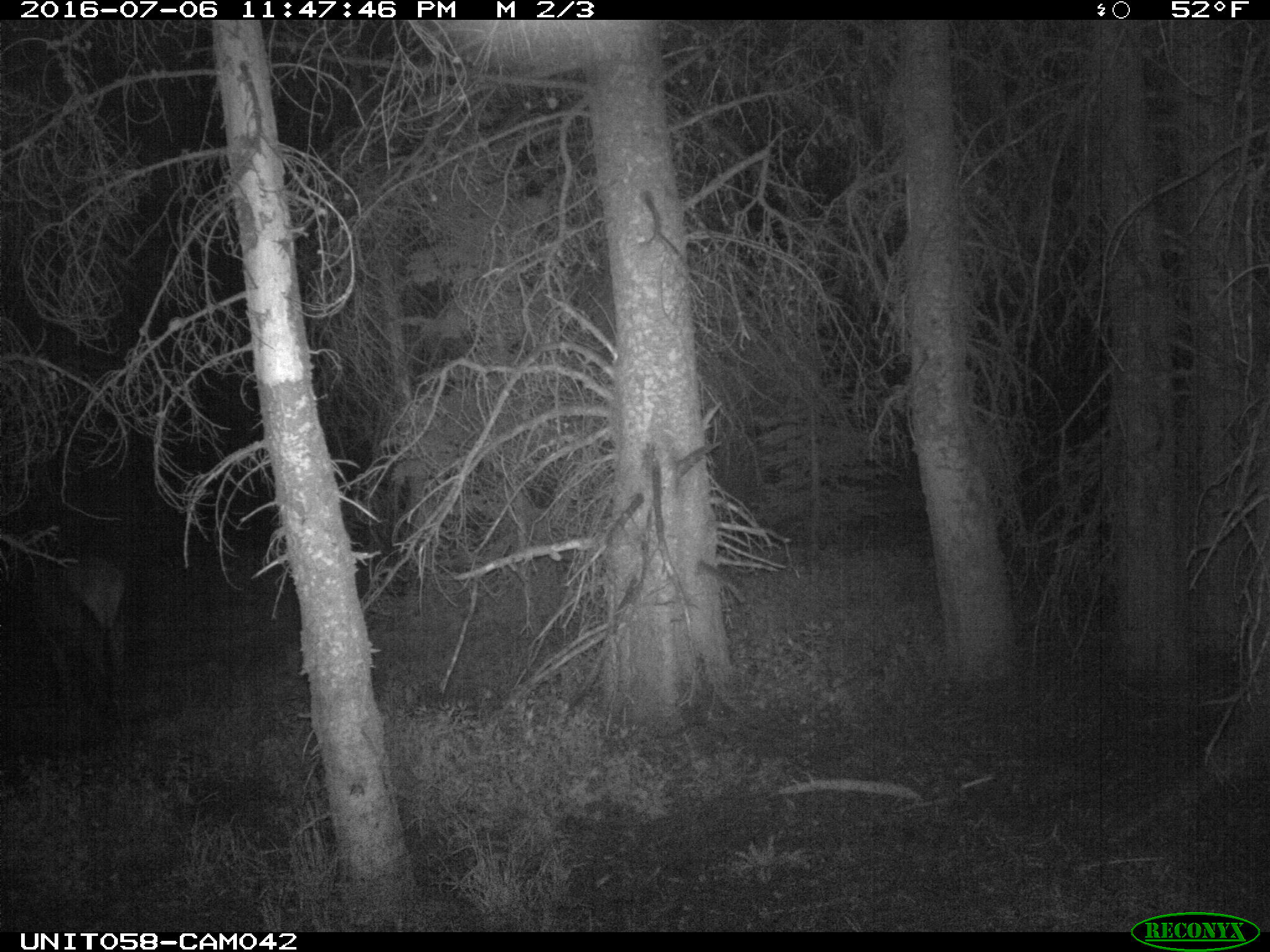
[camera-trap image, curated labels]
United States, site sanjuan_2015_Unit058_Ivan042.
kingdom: Animalia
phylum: Chordata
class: Mammalia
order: Artiodactyla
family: Cervidae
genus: Cervus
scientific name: Cervus elaphus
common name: red deer